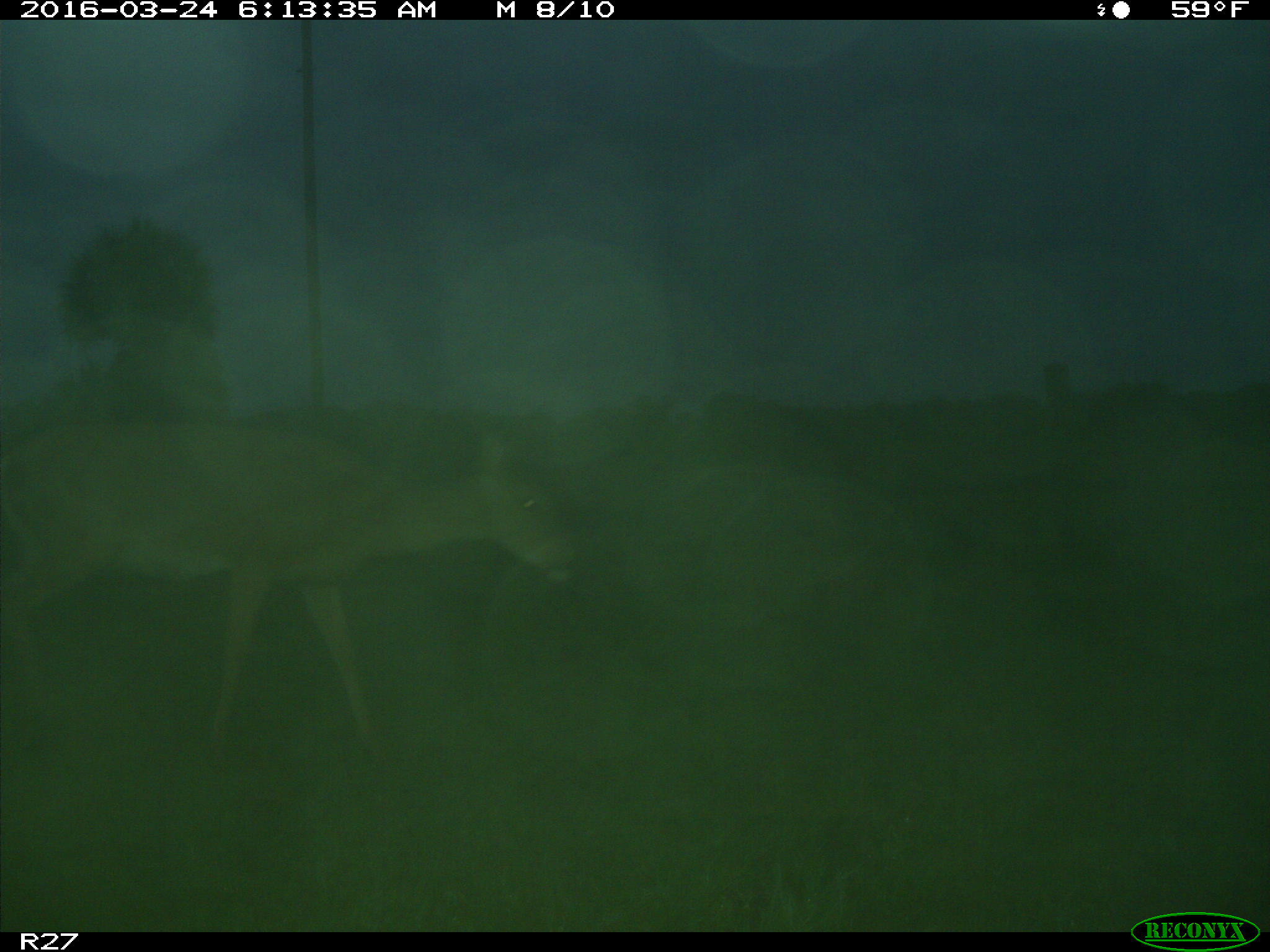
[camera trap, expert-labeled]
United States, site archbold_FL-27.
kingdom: Animalia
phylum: Chordata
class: Mammalia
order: Artiodactyla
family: Cervidae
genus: Odocoileus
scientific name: Odocoileus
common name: deer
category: unidentified deer